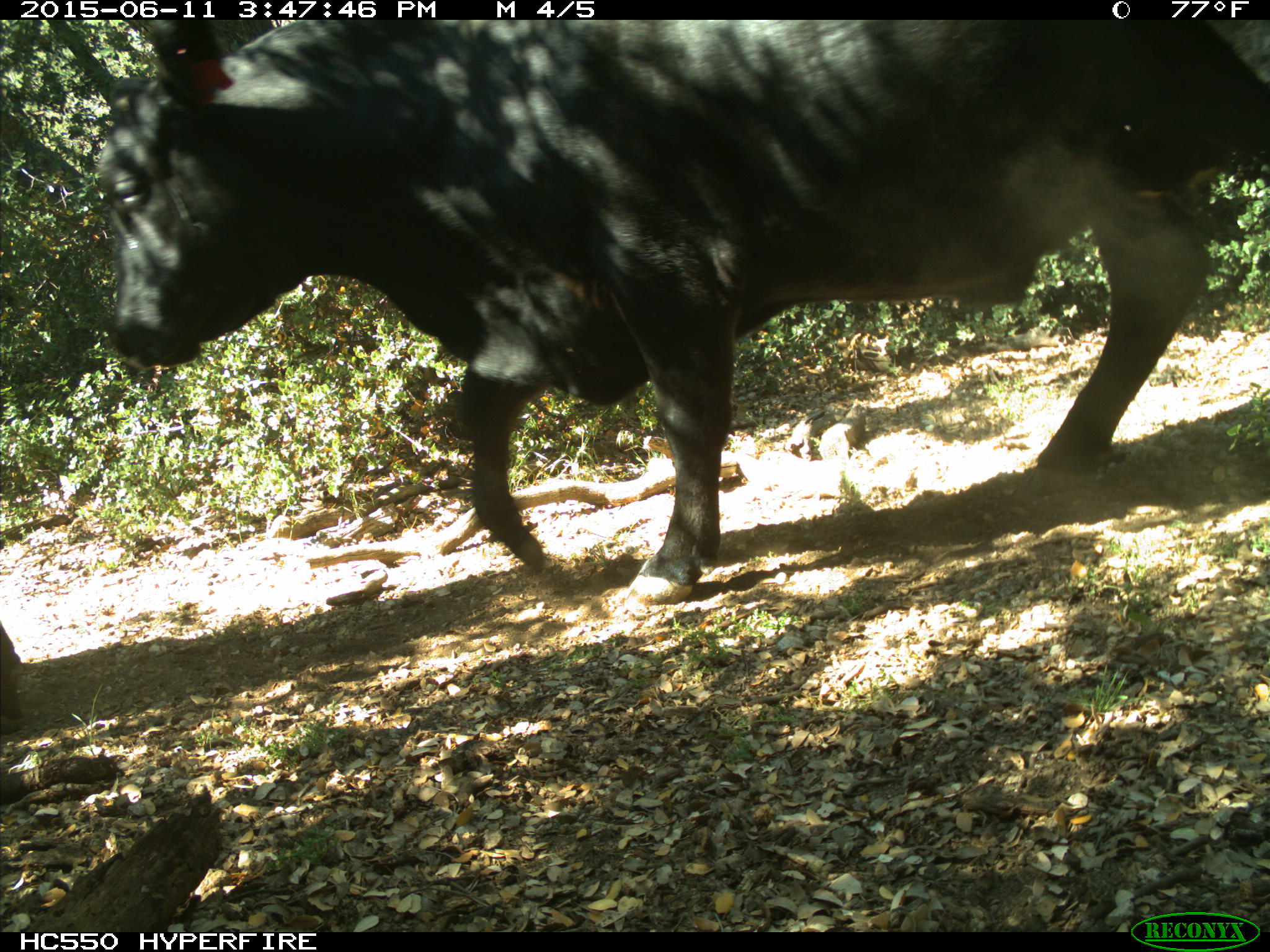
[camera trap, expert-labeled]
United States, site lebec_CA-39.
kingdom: Animalia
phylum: Chordata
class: Mammalia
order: Artiodactyla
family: Bovidae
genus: Bos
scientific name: Bos taurus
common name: domestic cow